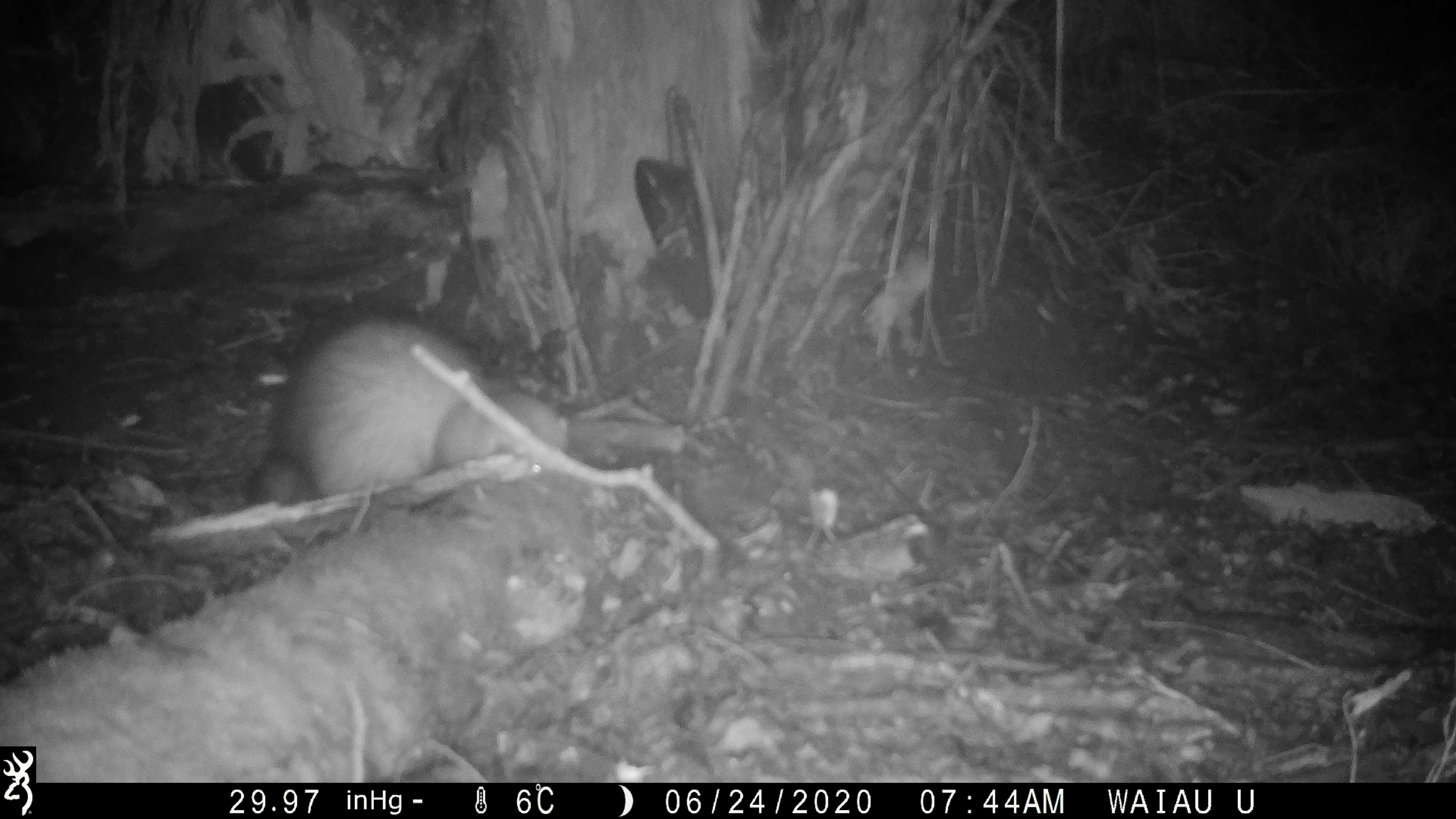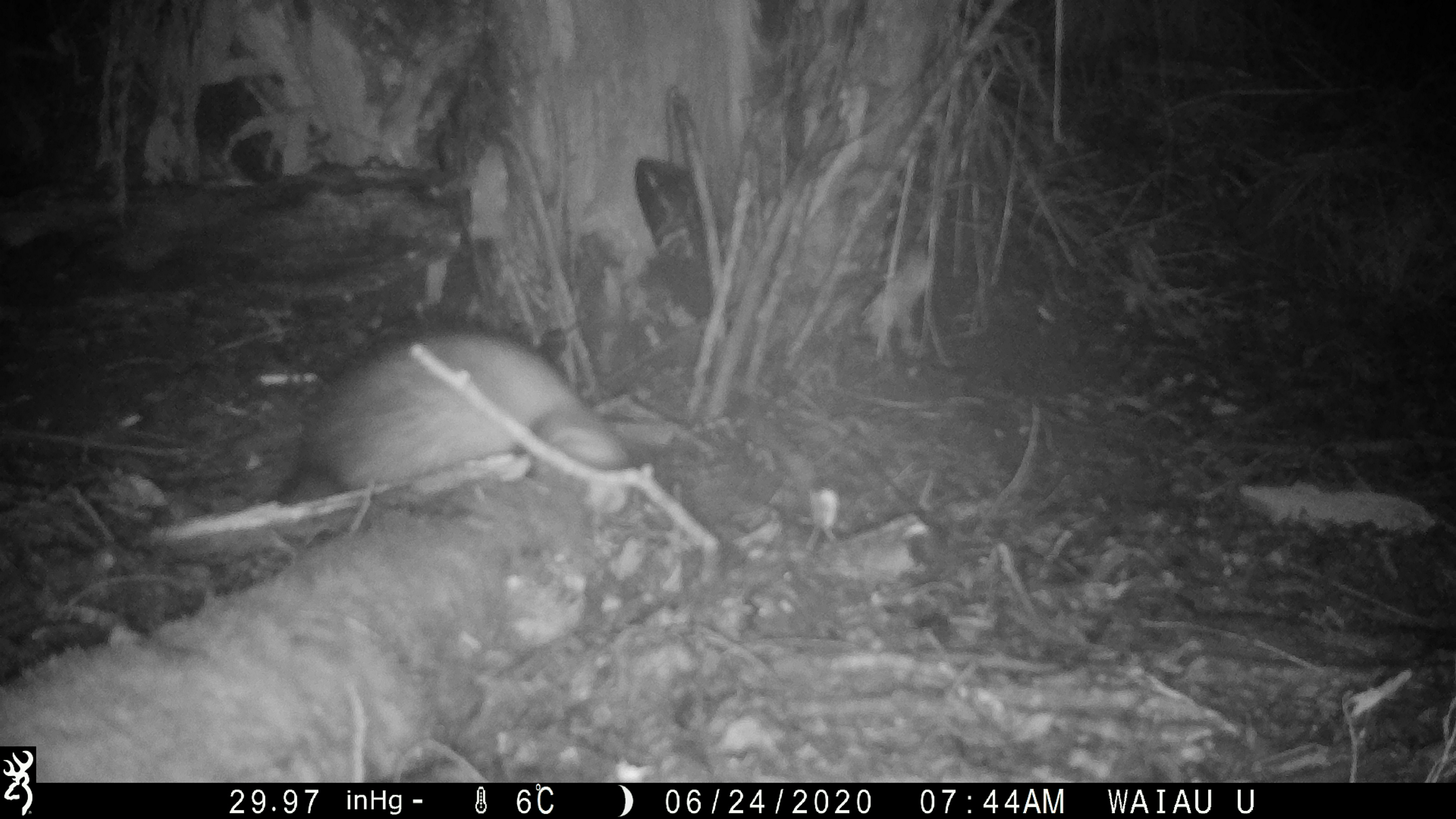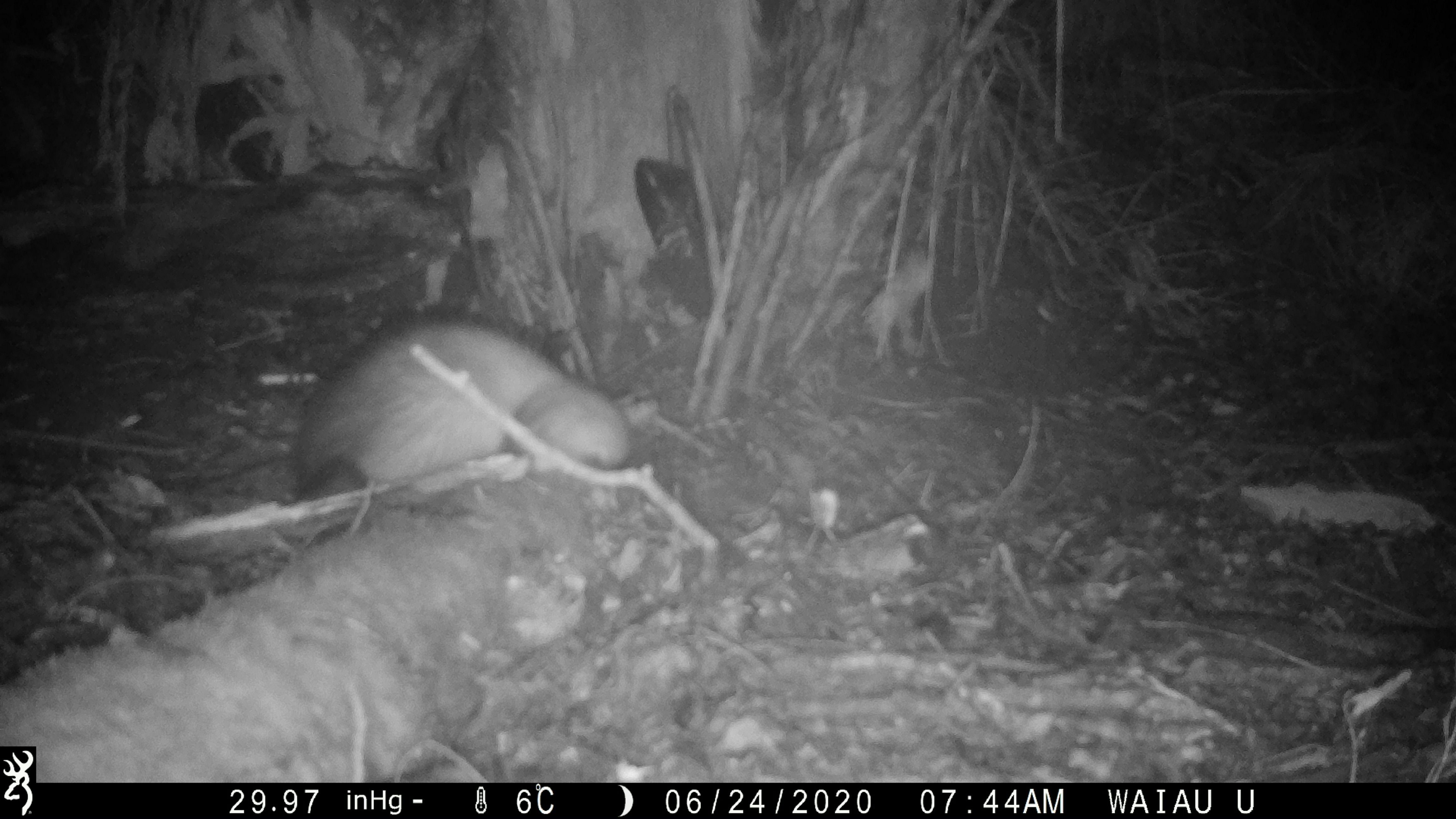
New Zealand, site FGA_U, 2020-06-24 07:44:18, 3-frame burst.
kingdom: Animalia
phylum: Chordata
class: Mammalia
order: Carnivora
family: Mustelidae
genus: Mustela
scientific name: Mustela furo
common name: ferret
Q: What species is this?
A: Ferret (Mustela furo).